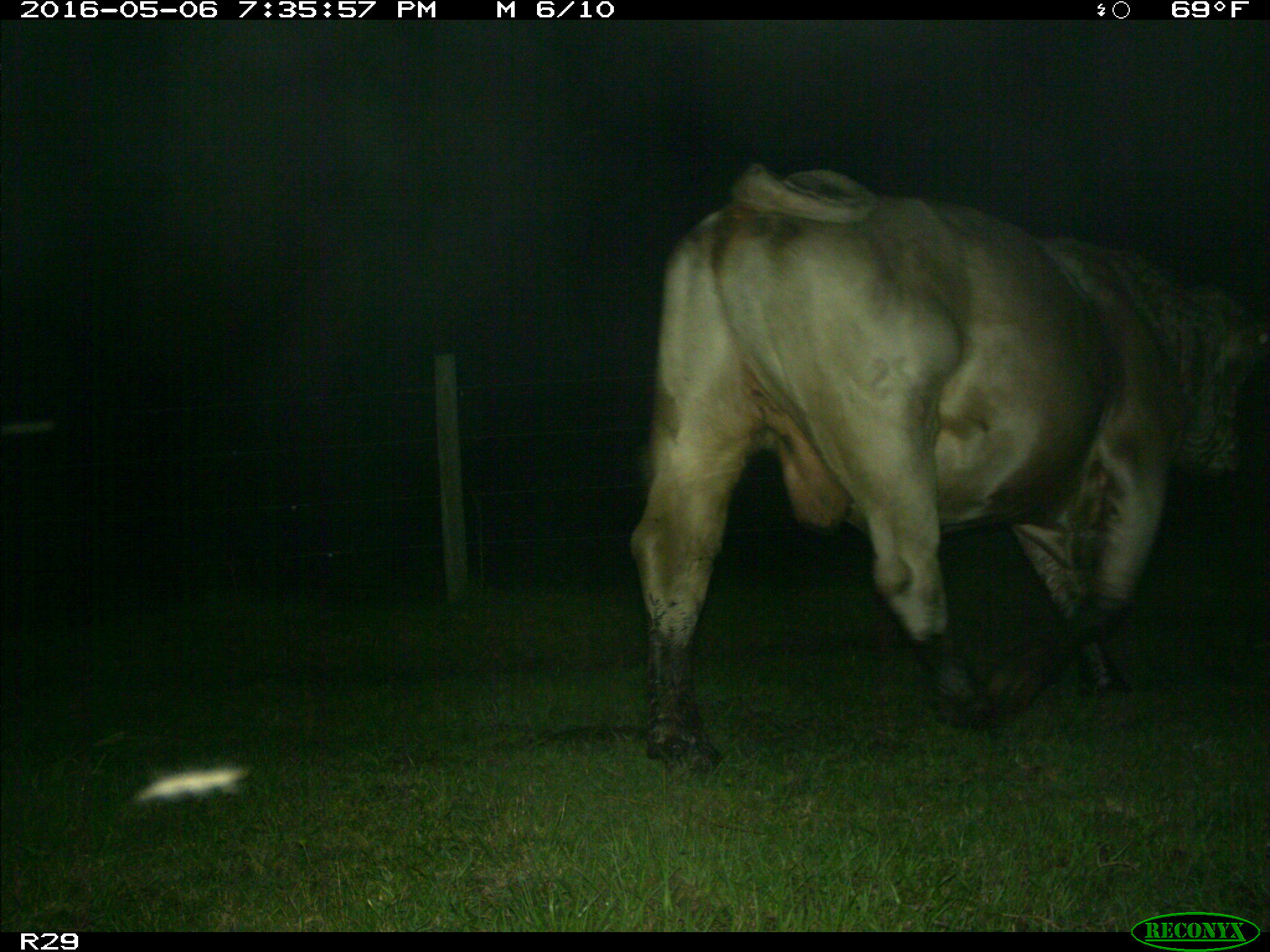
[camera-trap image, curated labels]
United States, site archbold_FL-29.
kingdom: Animalia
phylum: Chordata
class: Mammalia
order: Artiodactyla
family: Bovidae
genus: Bos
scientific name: Bos taurus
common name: domestic cow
Bos taurus (domestic cow).